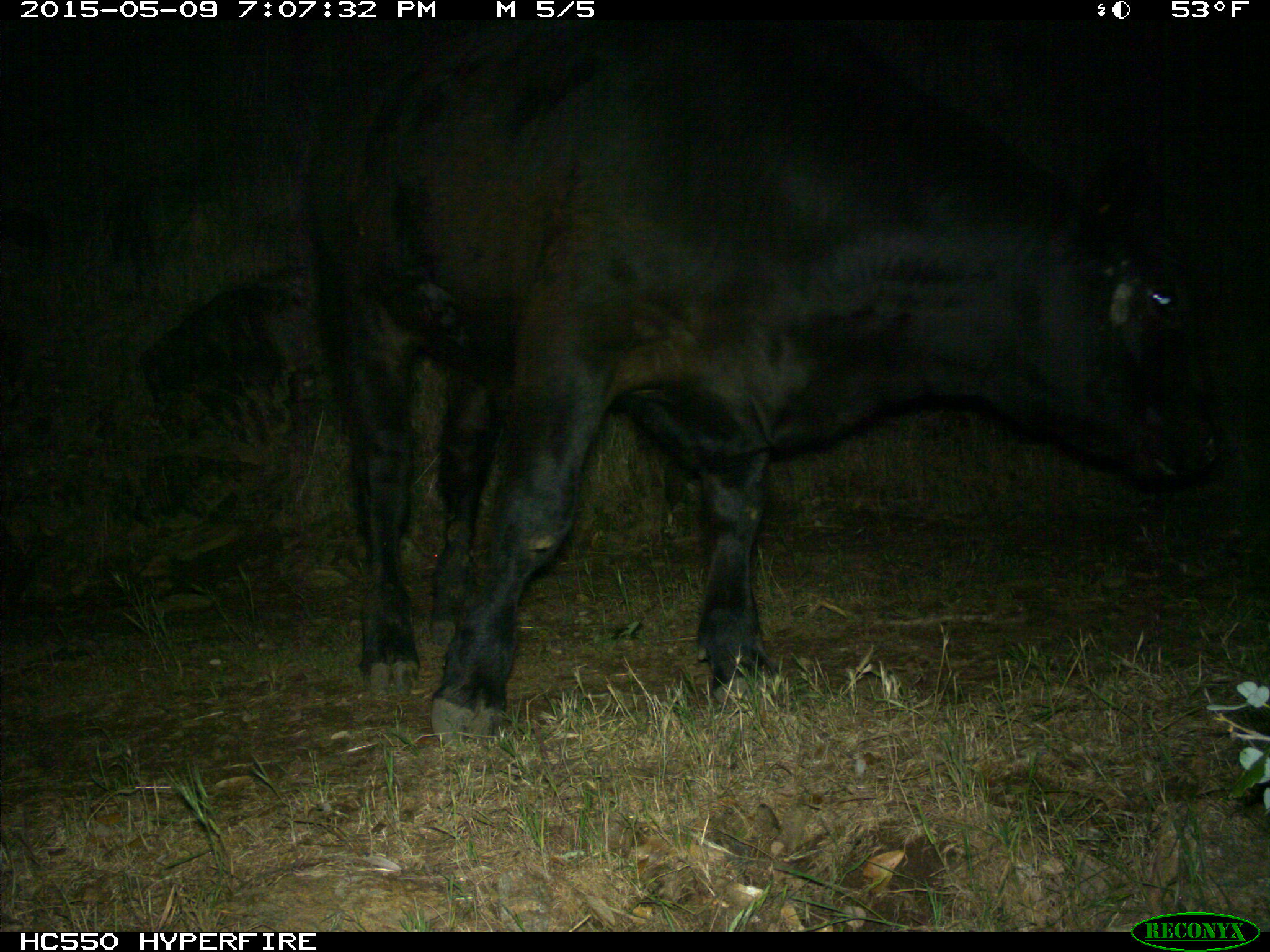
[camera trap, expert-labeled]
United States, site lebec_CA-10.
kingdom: Animalia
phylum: Chordata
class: Mammalia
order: Artiodactyla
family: Bovidae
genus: Bos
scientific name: Bos taurus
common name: domestic cow